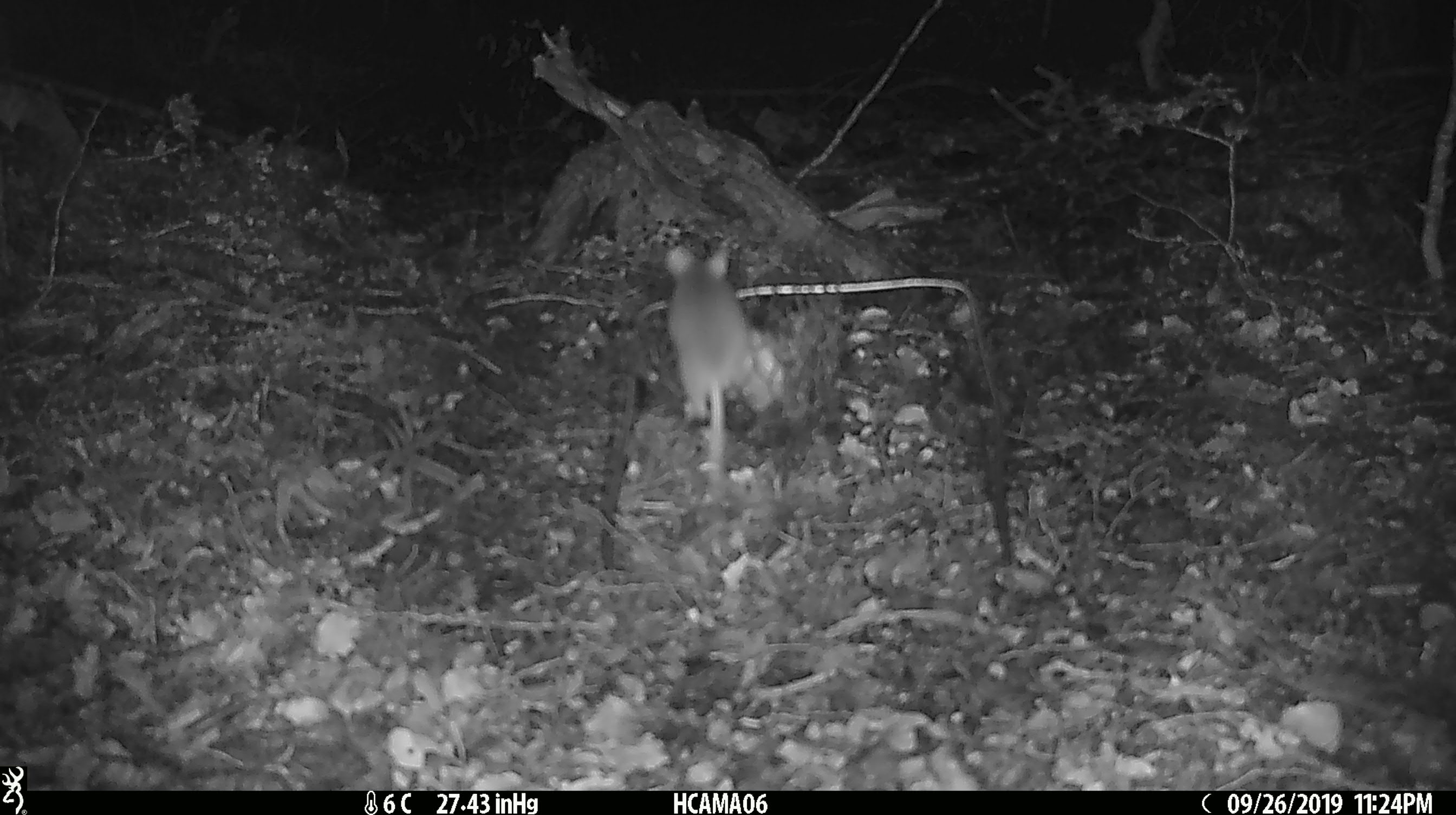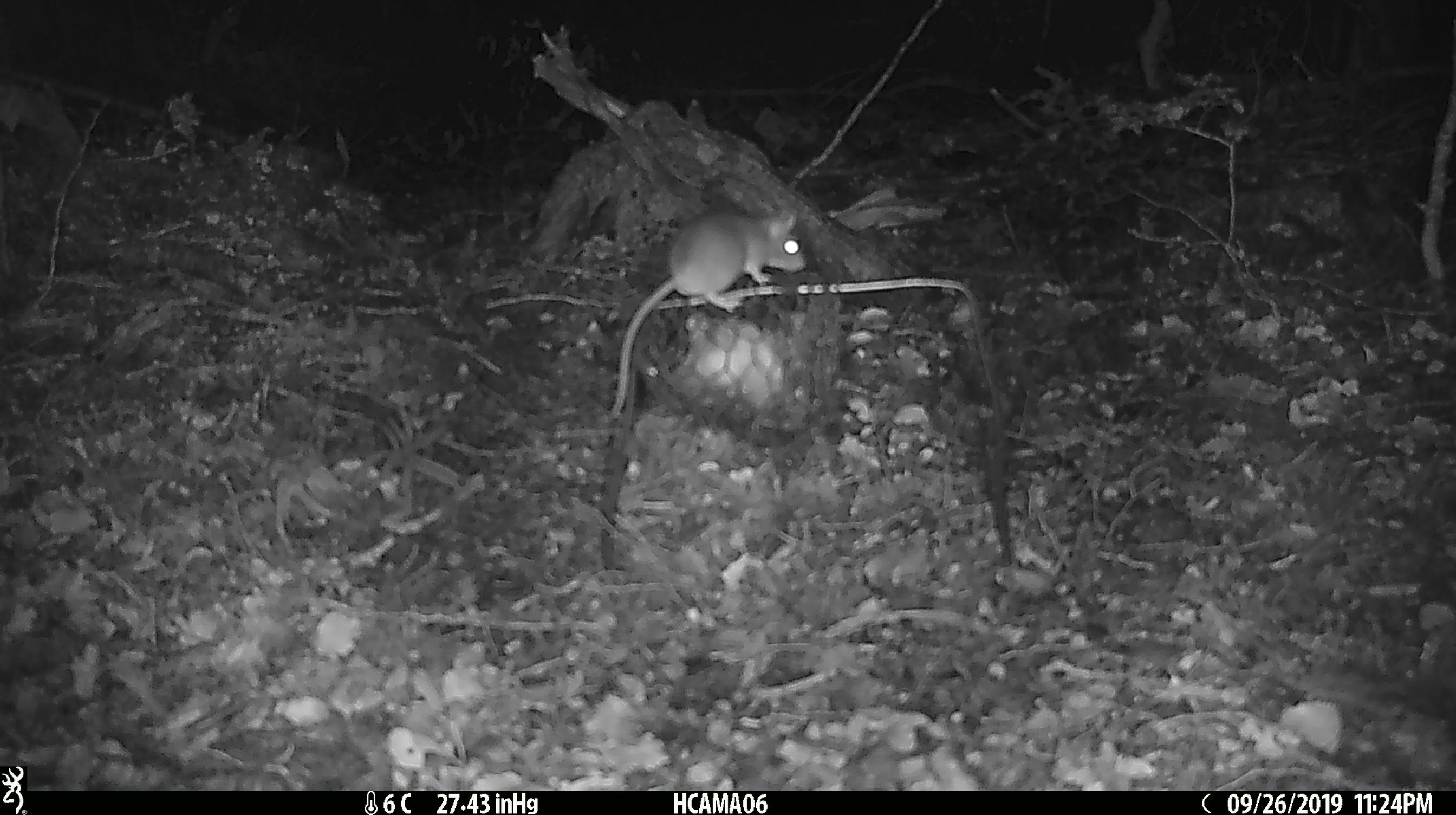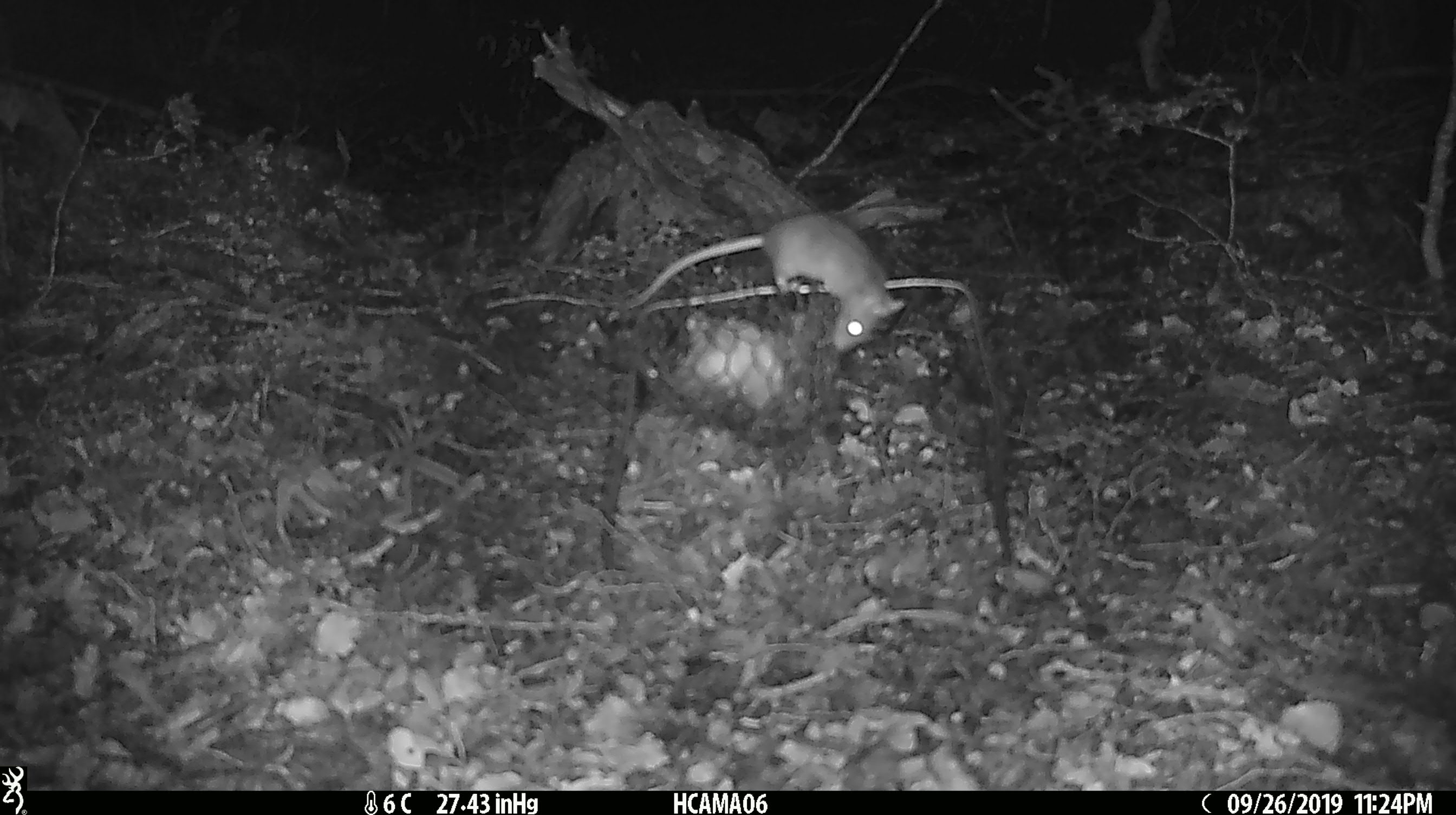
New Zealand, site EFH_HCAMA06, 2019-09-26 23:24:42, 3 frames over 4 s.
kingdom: Animalia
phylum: Chordata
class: Mammalia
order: Rodentia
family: Muridae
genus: Mus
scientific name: Mus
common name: mouse